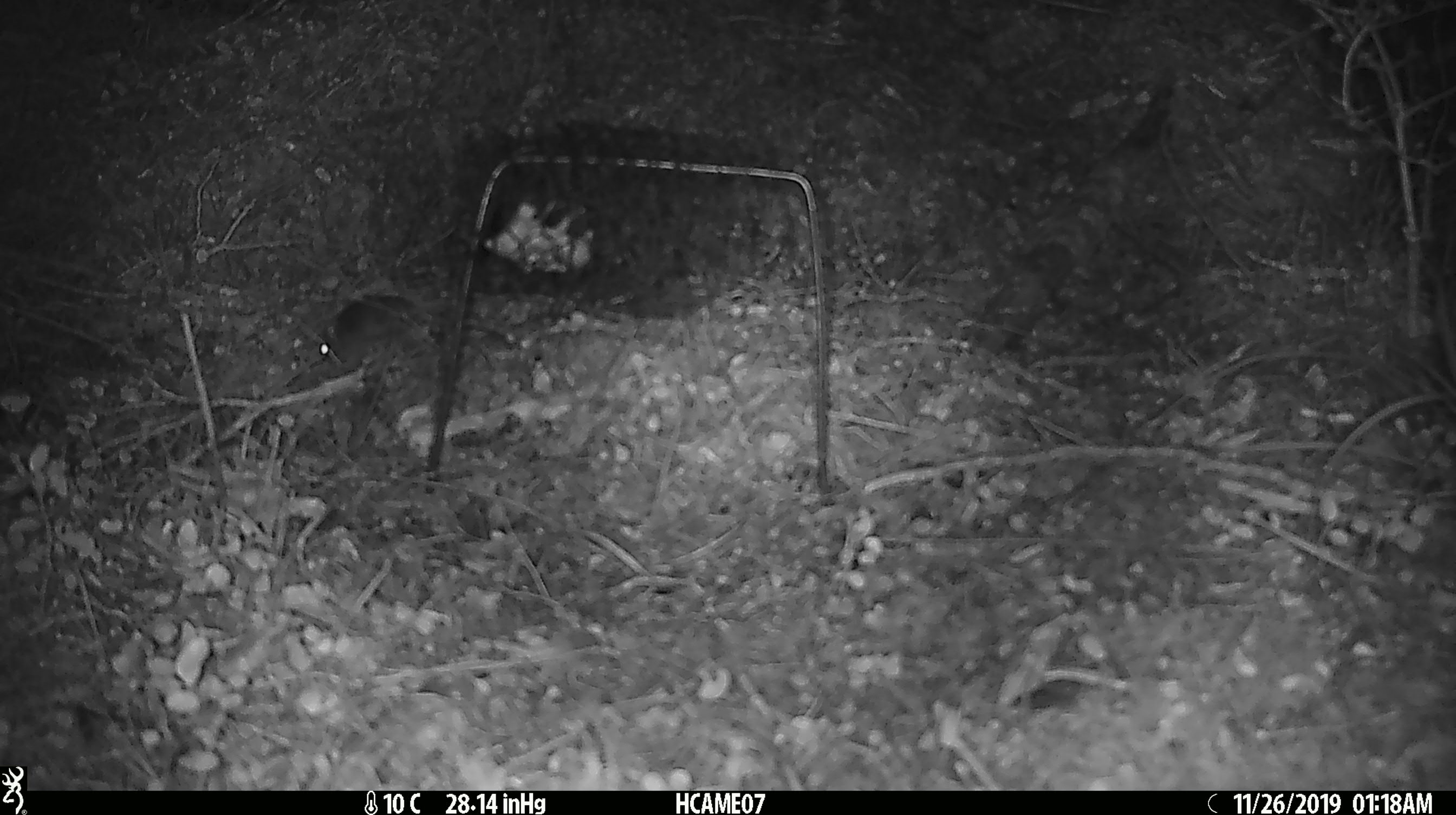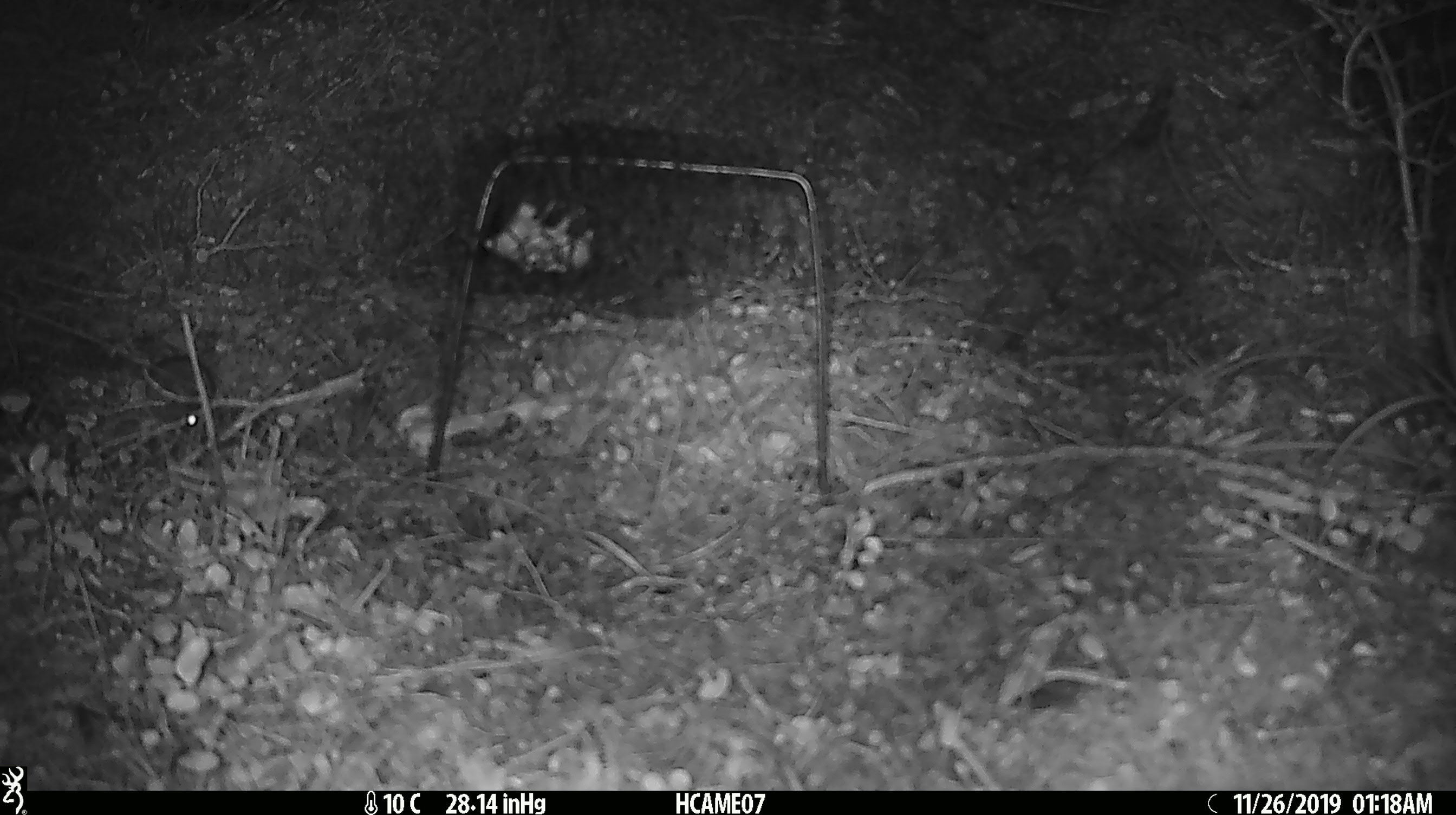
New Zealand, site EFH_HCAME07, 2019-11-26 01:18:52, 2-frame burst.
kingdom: Animalia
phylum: Chordata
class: Mammalia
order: Rodentia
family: Muridae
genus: Mus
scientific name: Mus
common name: mouse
Mouse (Mus).